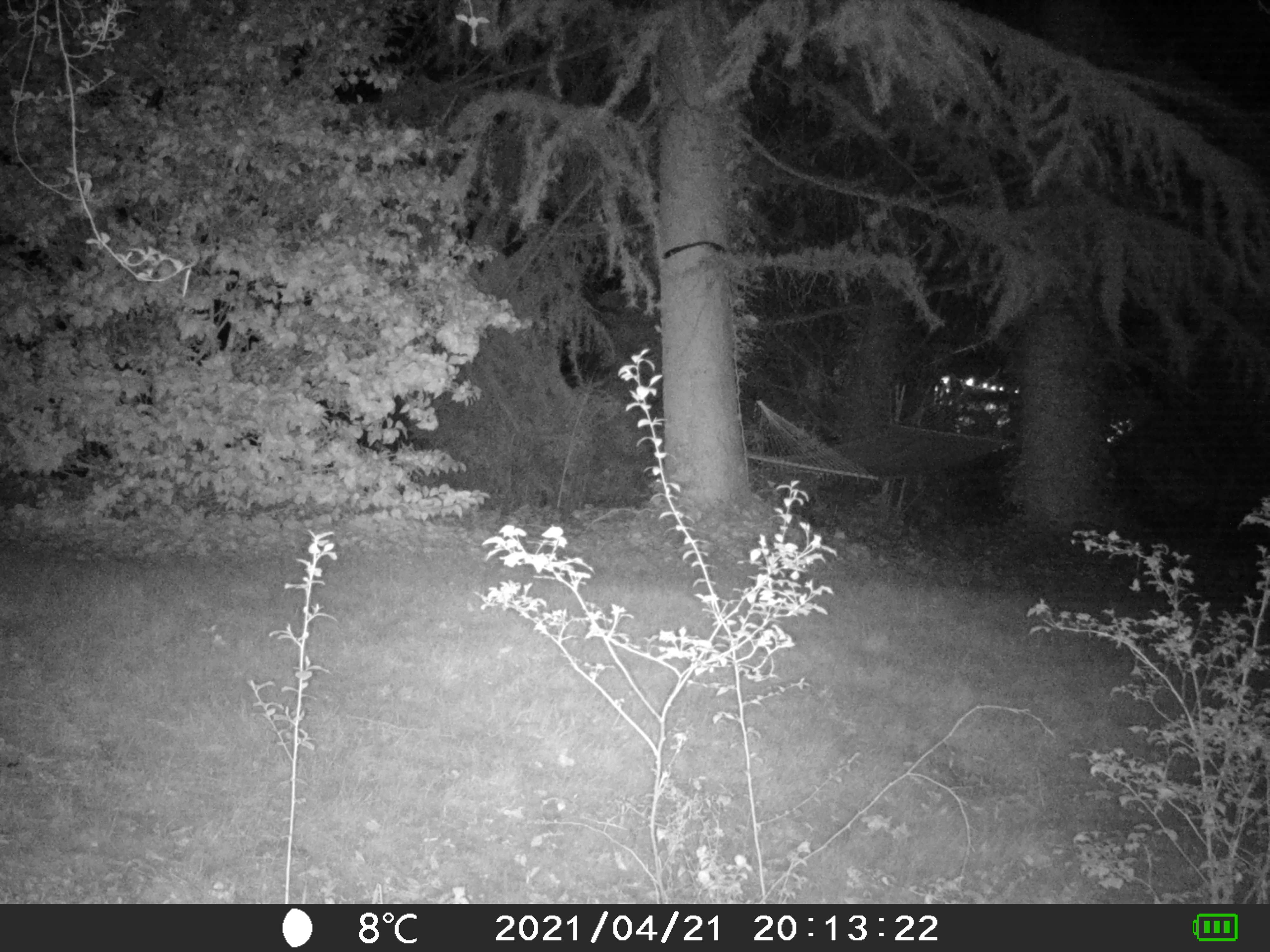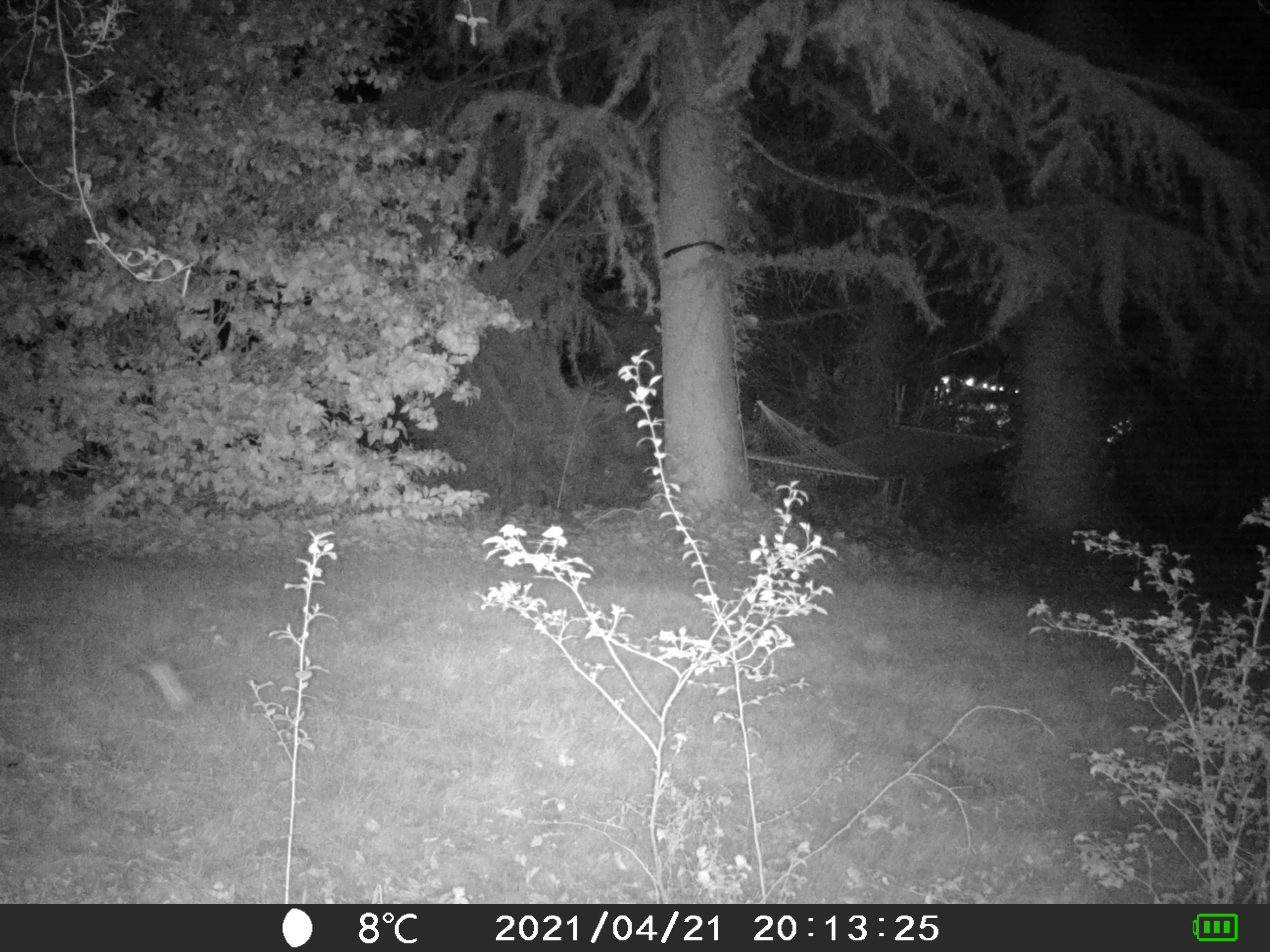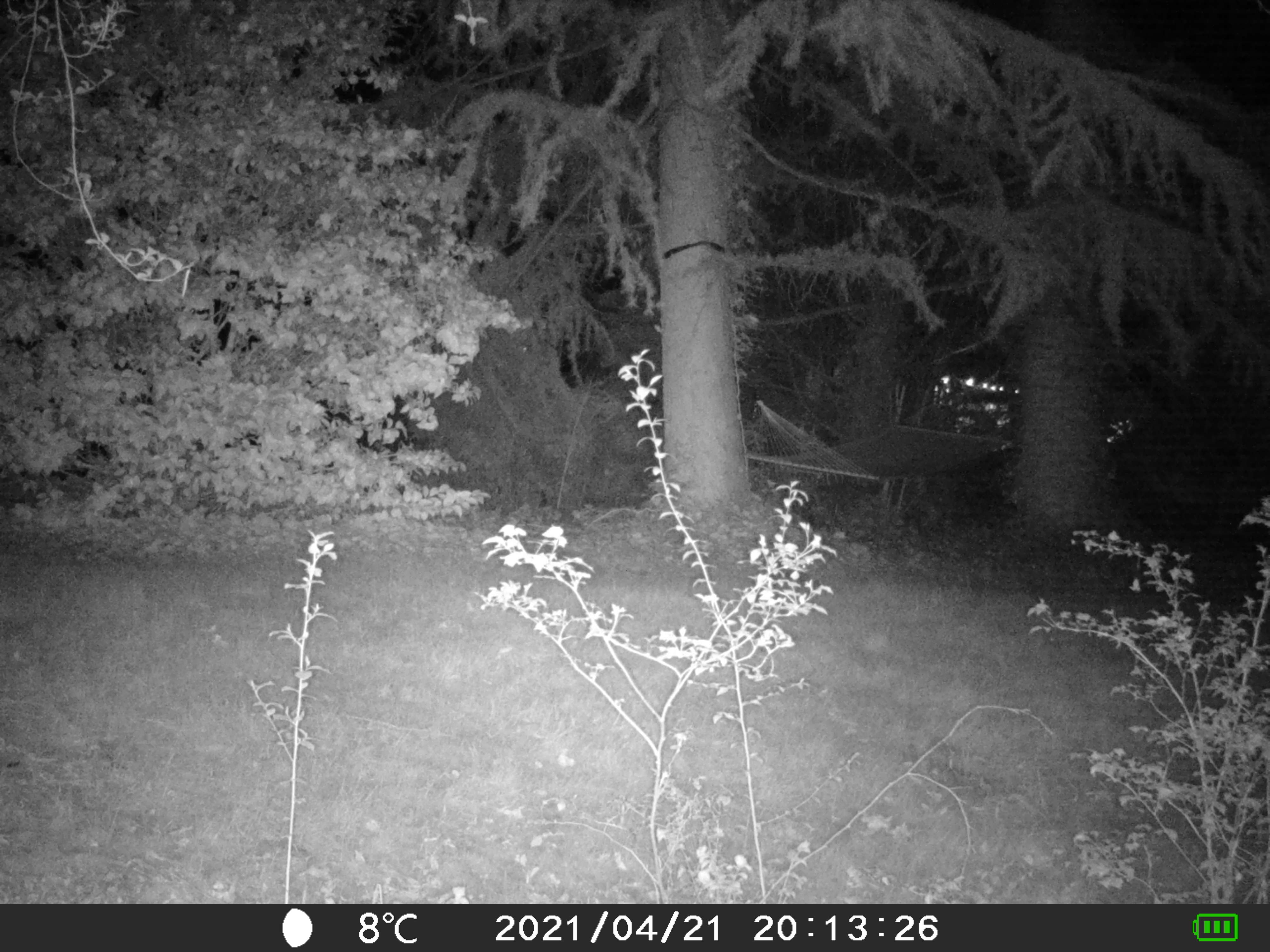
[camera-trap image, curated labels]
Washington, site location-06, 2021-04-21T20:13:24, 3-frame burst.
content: unidentified animal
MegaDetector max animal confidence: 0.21